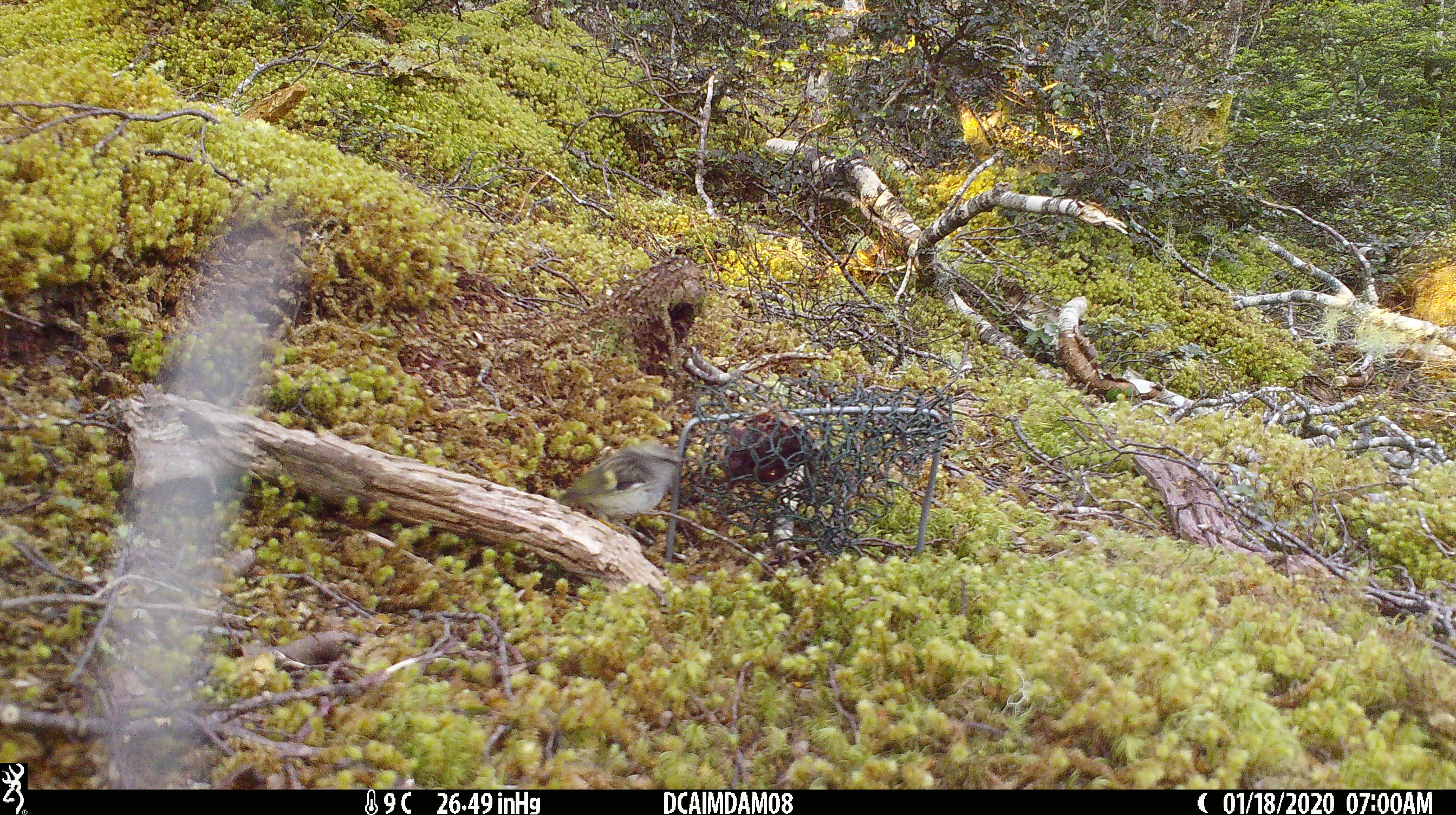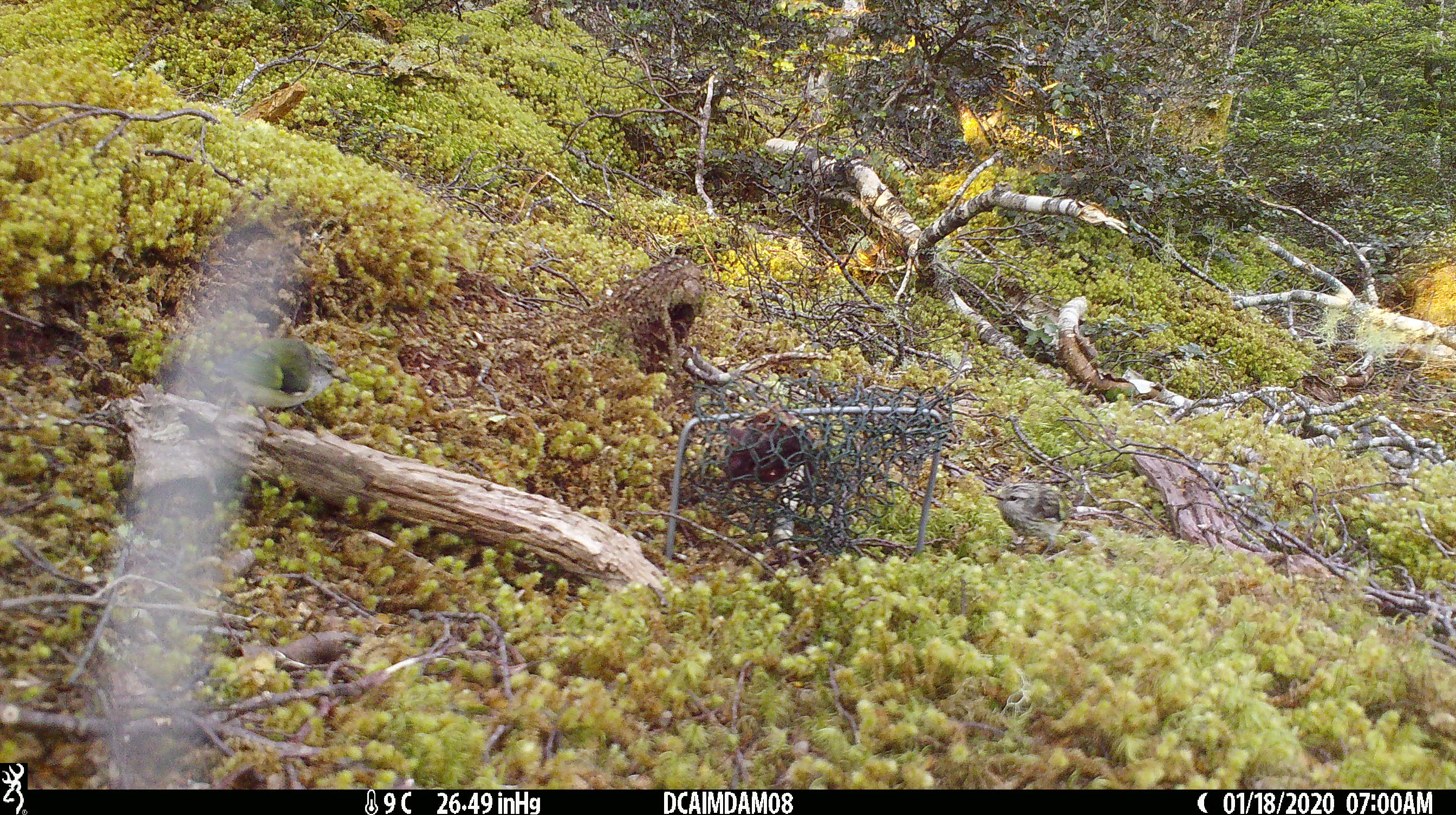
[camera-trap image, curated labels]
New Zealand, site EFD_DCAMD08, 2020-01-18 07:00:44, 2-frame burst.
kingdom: Animalia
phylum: Chordata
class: Aves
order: Passeriformes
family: Acanthisittidae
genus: Acanthisitta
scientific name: Acanthisitta chloris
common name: rifleman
Rifleman (Acanthisitta chloris).